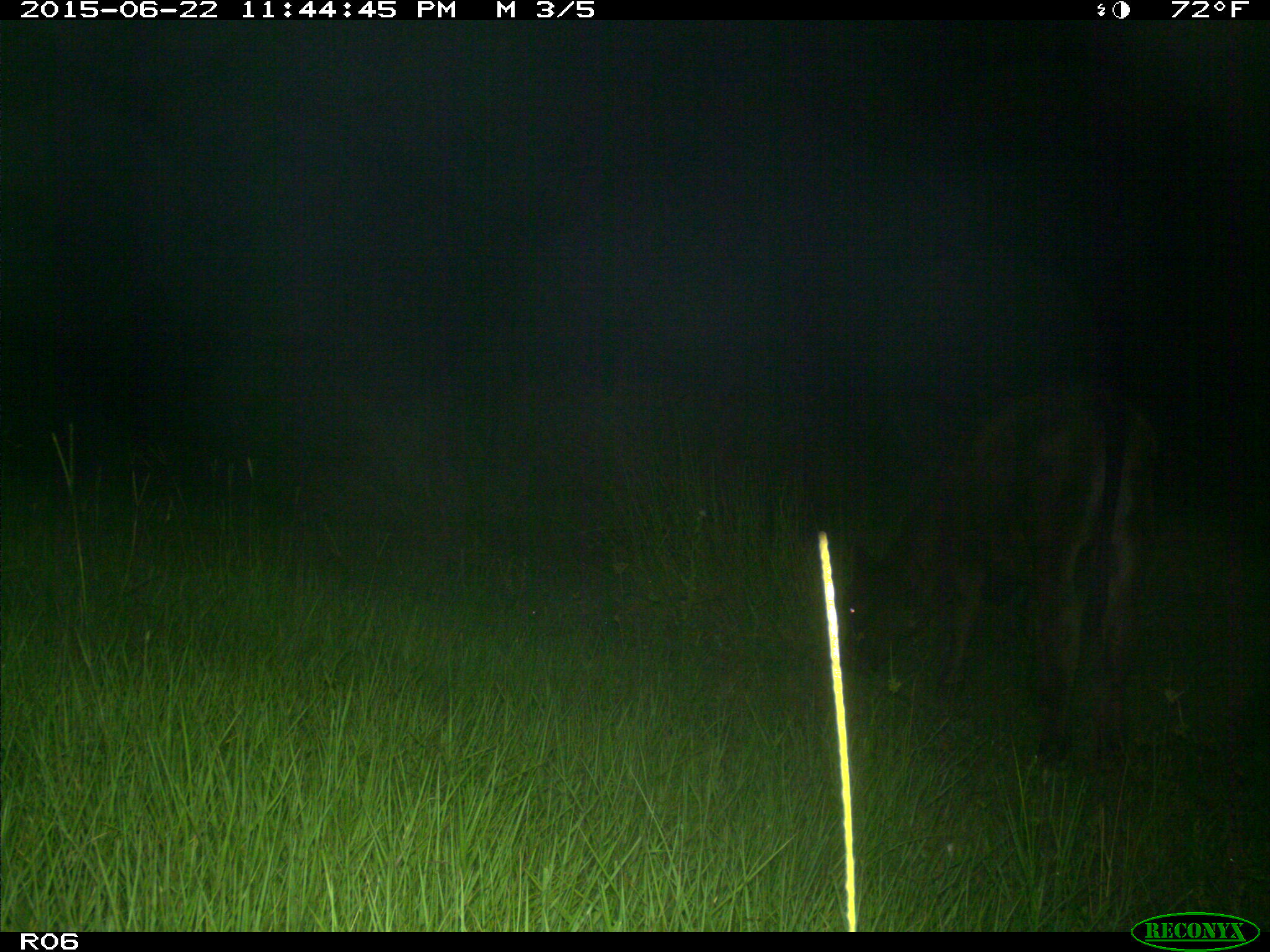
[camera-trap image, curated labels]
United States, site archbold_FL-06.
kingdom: Animalia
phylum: Chordata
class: Mammalia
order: Artiodactyla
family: Bovidae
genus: Bos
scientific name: Bos taurus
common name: domestic cow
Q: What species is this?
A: Bos taurus (domestic cow).